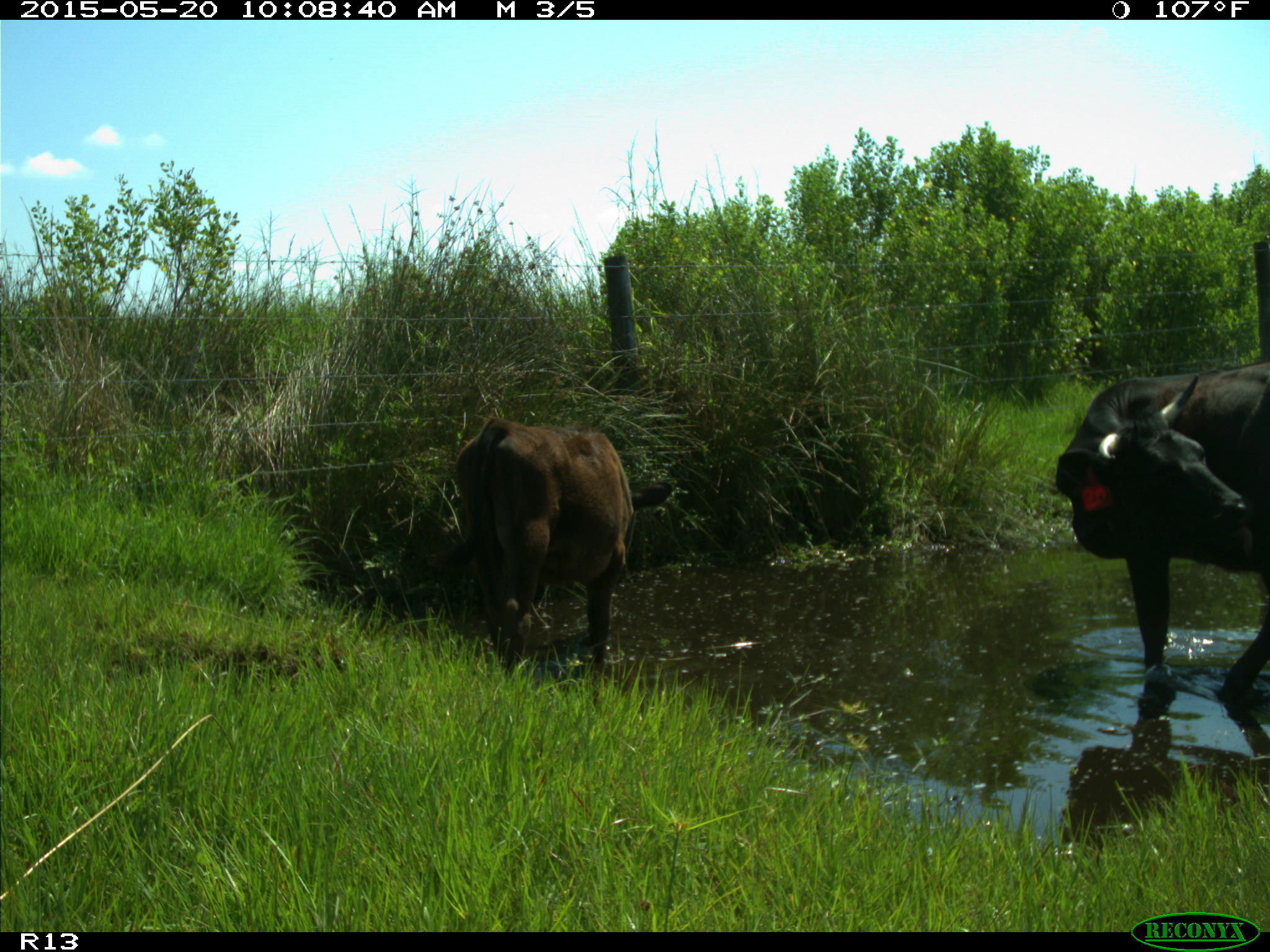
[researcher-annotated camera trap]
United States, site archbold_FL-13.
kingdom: Animalia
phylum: Chordata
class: Mammalia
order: Artiodactyla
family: Bovidae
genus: Bos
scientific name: Bos taurus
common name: domestic cow